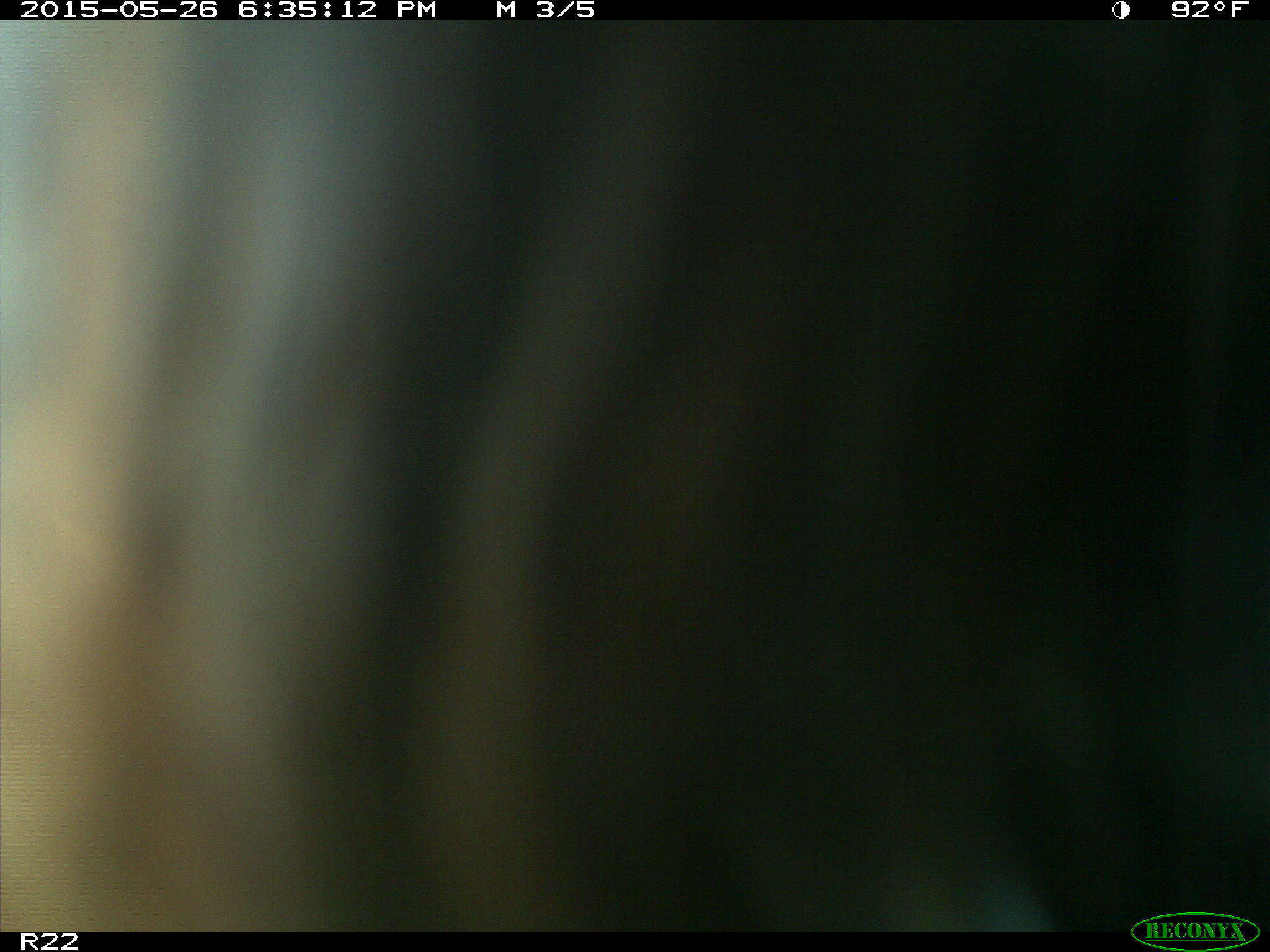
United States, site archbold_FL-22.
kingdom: Animalia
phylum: Chordata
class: Mammalia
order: Artiodactyla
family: Bovidae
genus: Bos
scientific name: Bos taurus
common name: domestic cow